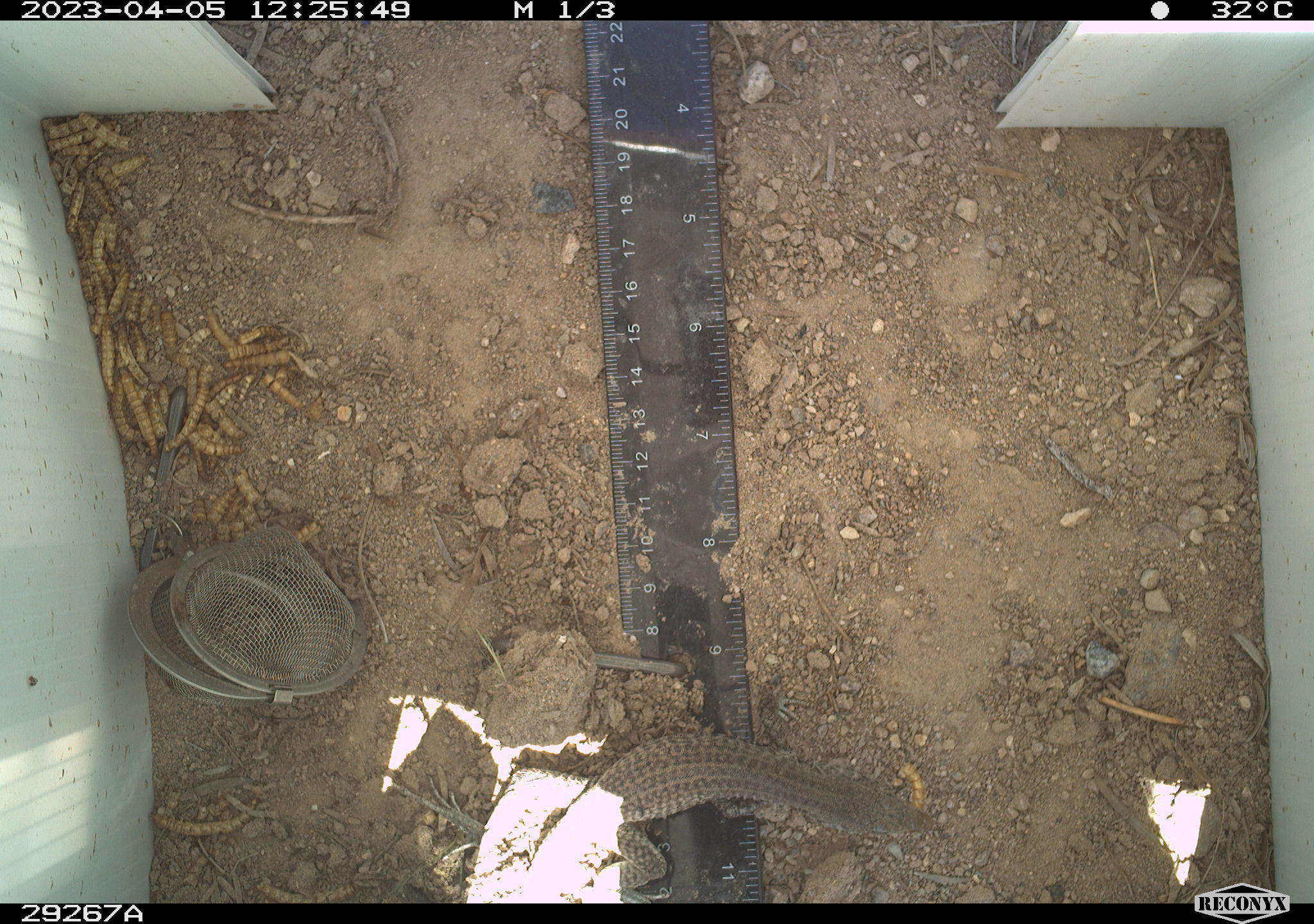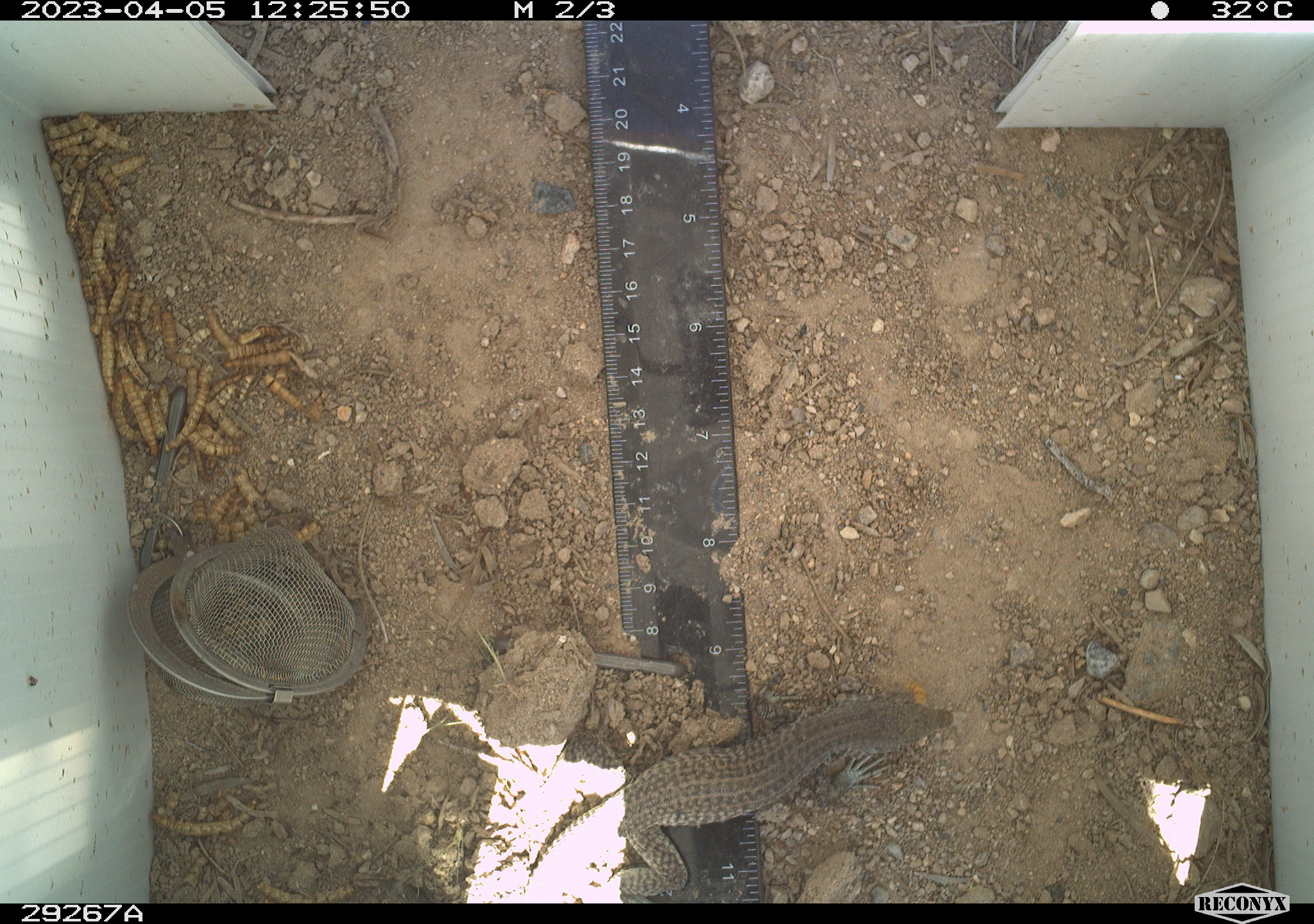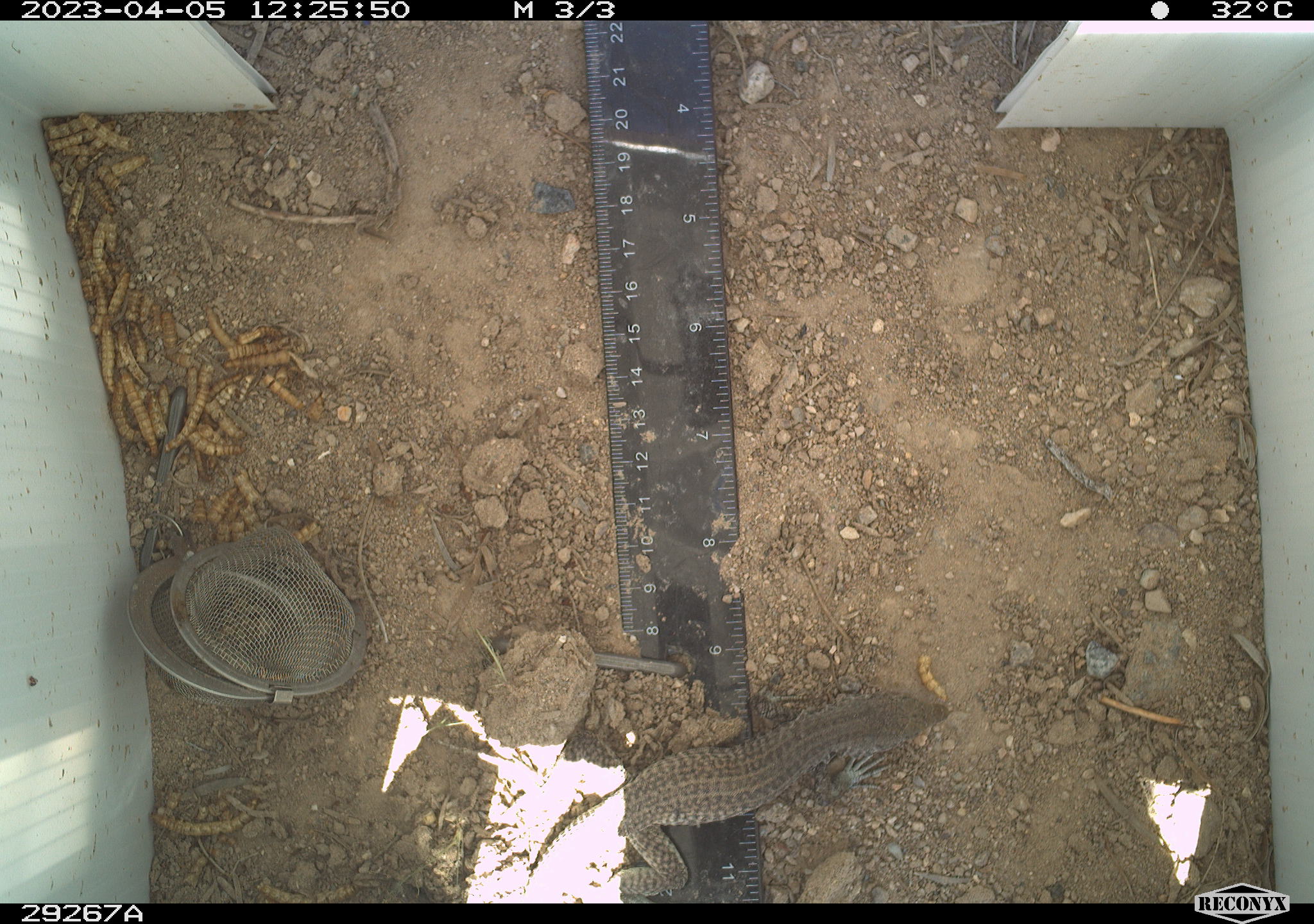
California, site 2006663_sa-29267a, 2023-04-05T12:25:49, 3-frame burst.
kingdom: Animalia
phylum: Chordata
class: Reptilia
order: Squamata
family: Teiidae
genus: Aspidoscelis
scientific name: Aspidoscelis tigris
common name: western whiptail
Western whiptail (Aspidoscelis tigris).